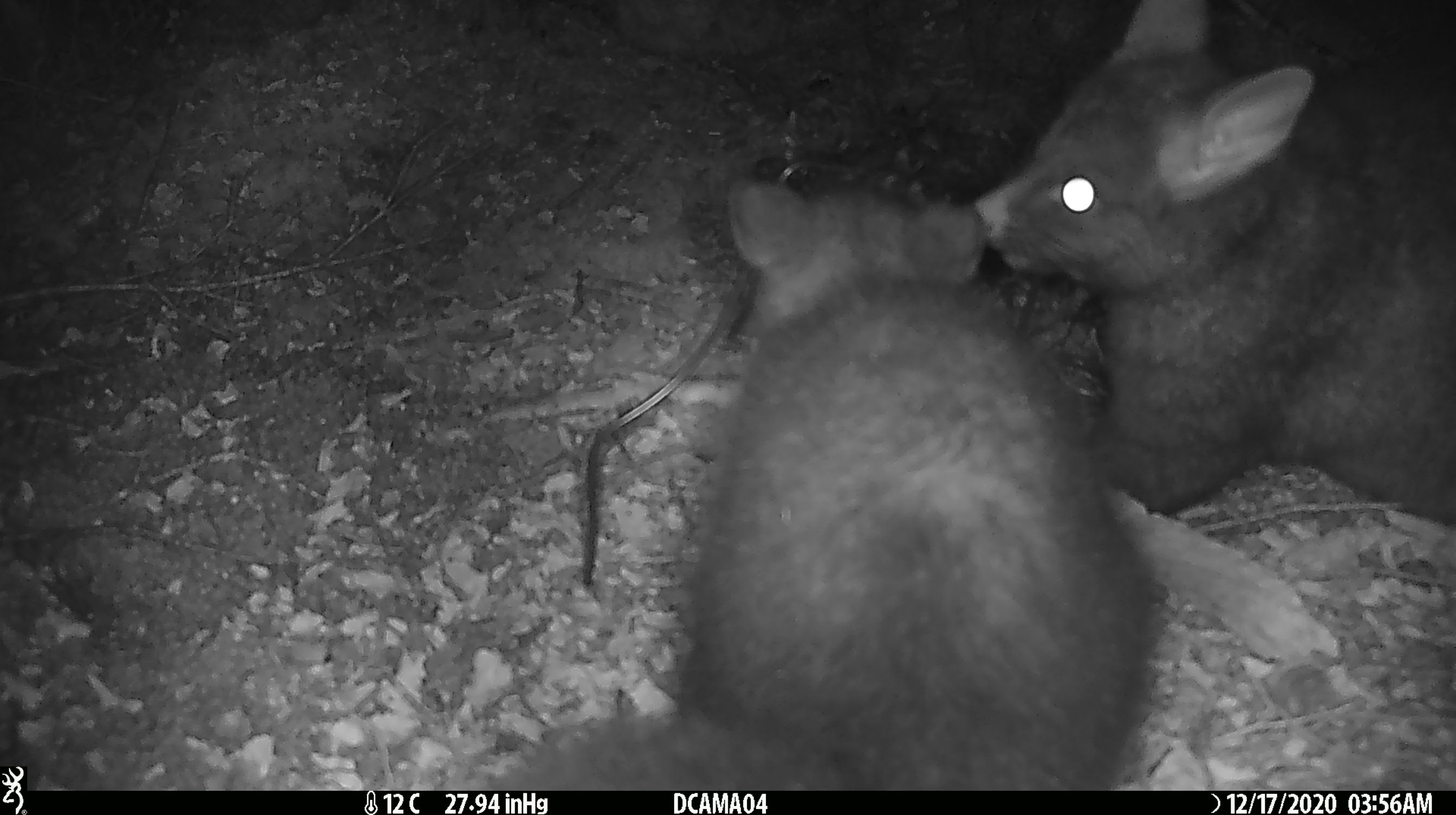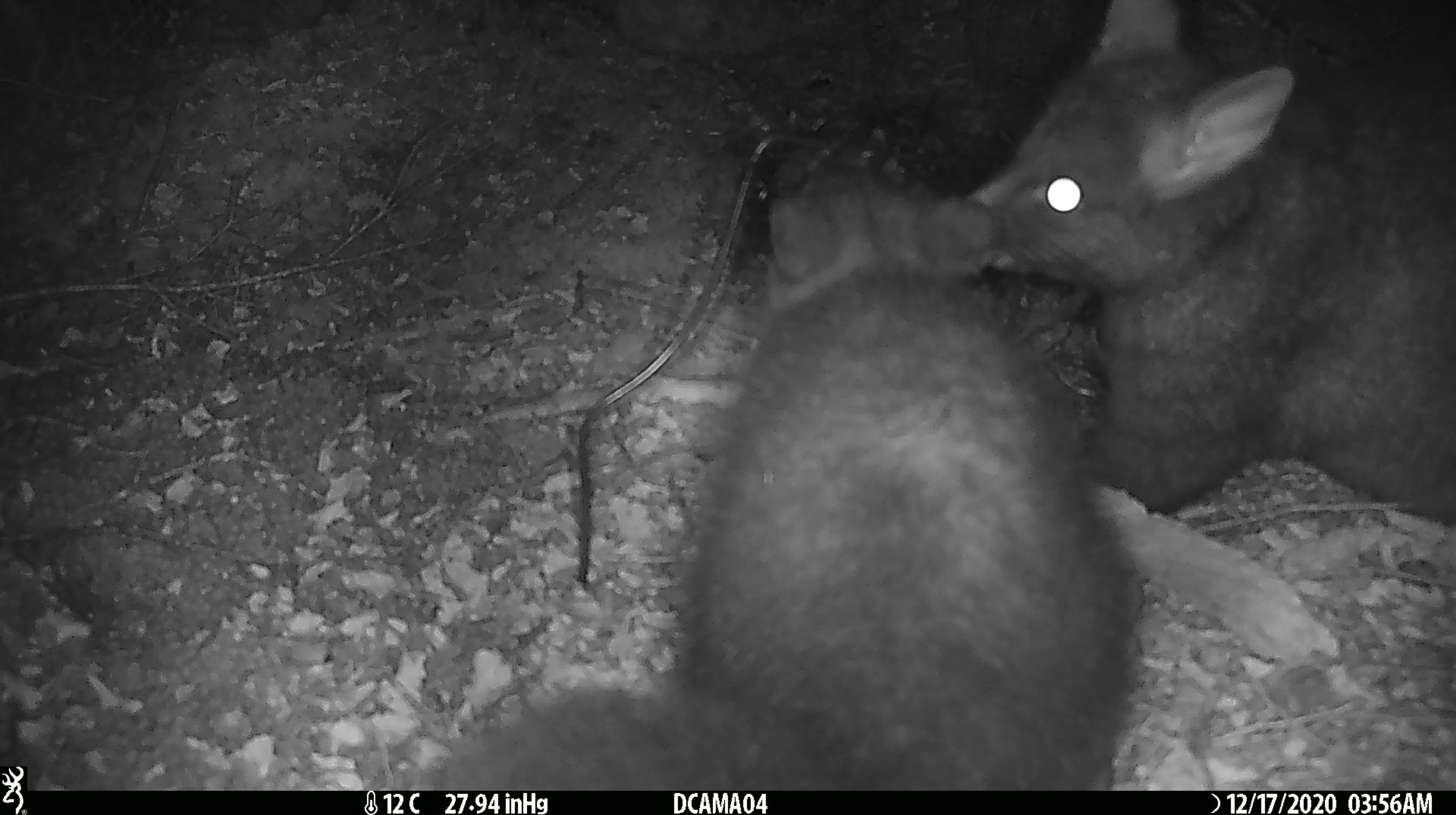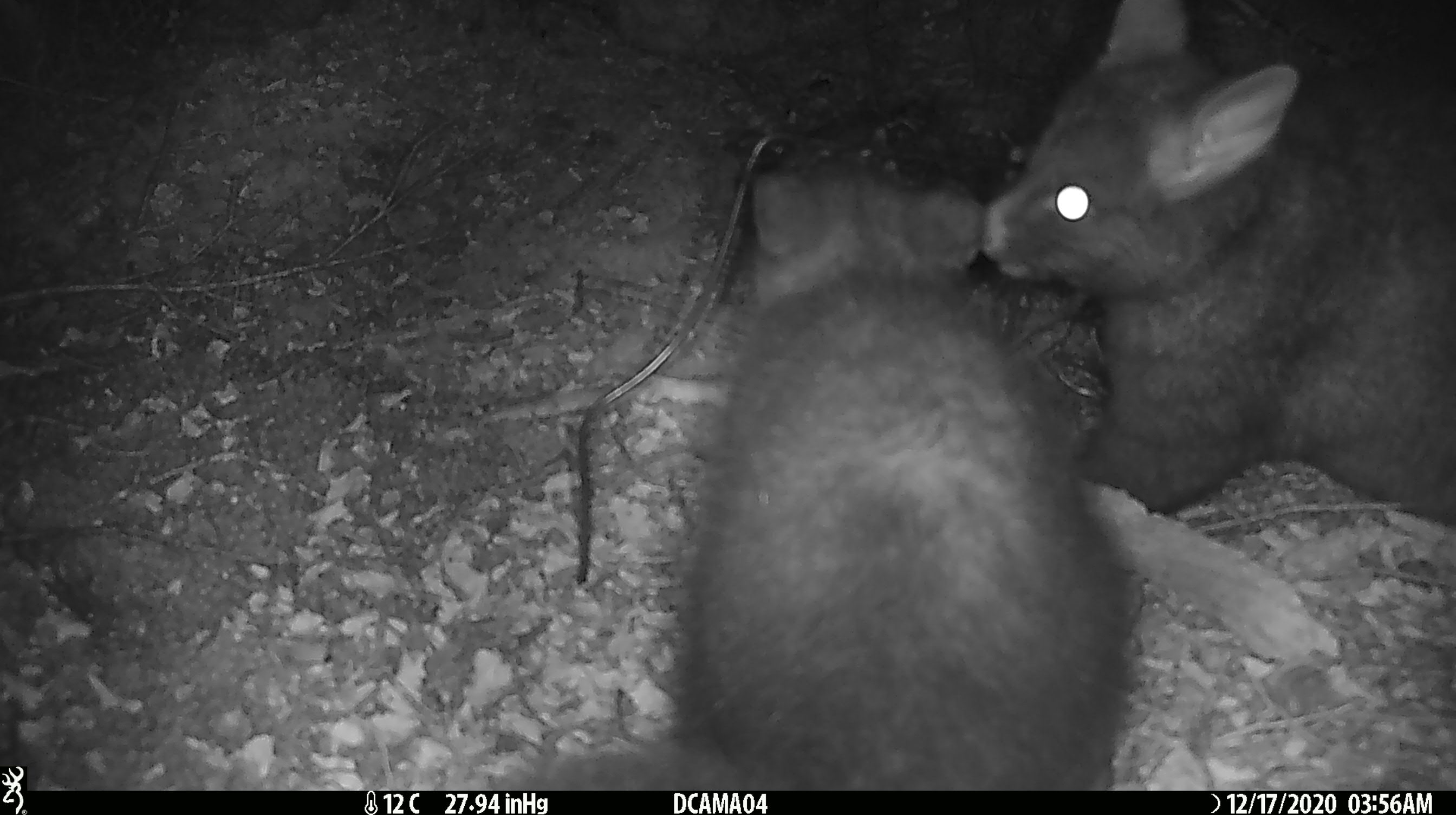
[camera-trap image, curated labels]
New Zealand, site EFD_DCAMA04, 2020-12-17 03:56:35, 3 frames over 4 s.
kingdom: Animalia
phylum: Chordata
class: Mammalia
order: Diprotodontia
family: Phalangeridae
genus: Trichosurus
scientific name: Trichosurus vulpecula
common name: common brushtail possum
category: possum